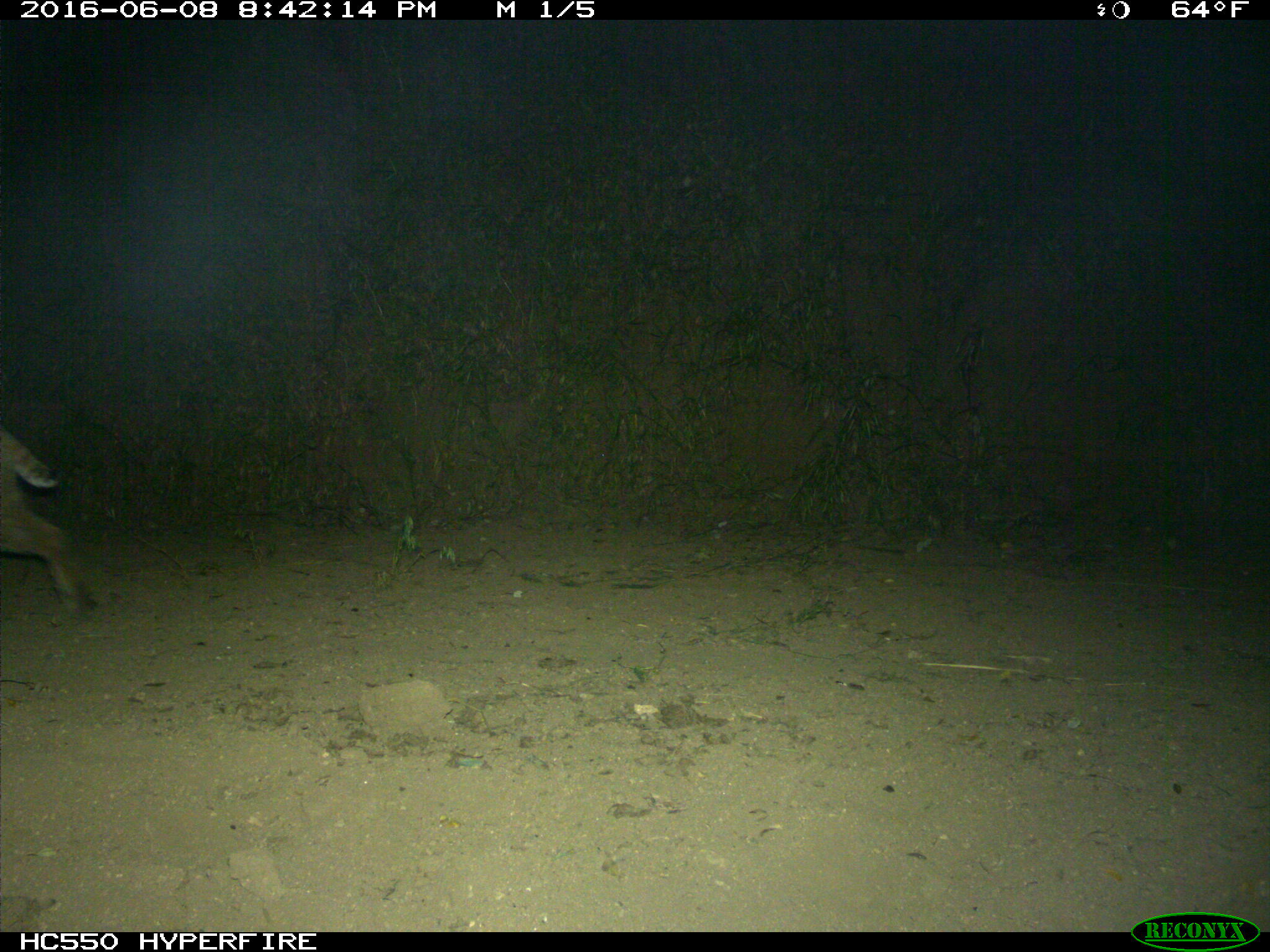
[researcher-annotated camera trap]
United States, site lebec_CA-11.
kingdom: Animalia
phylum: Chordata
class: Mammalia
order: Carnivora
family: Felidae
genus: Lynx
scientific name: Lynx rufus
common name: bobcat